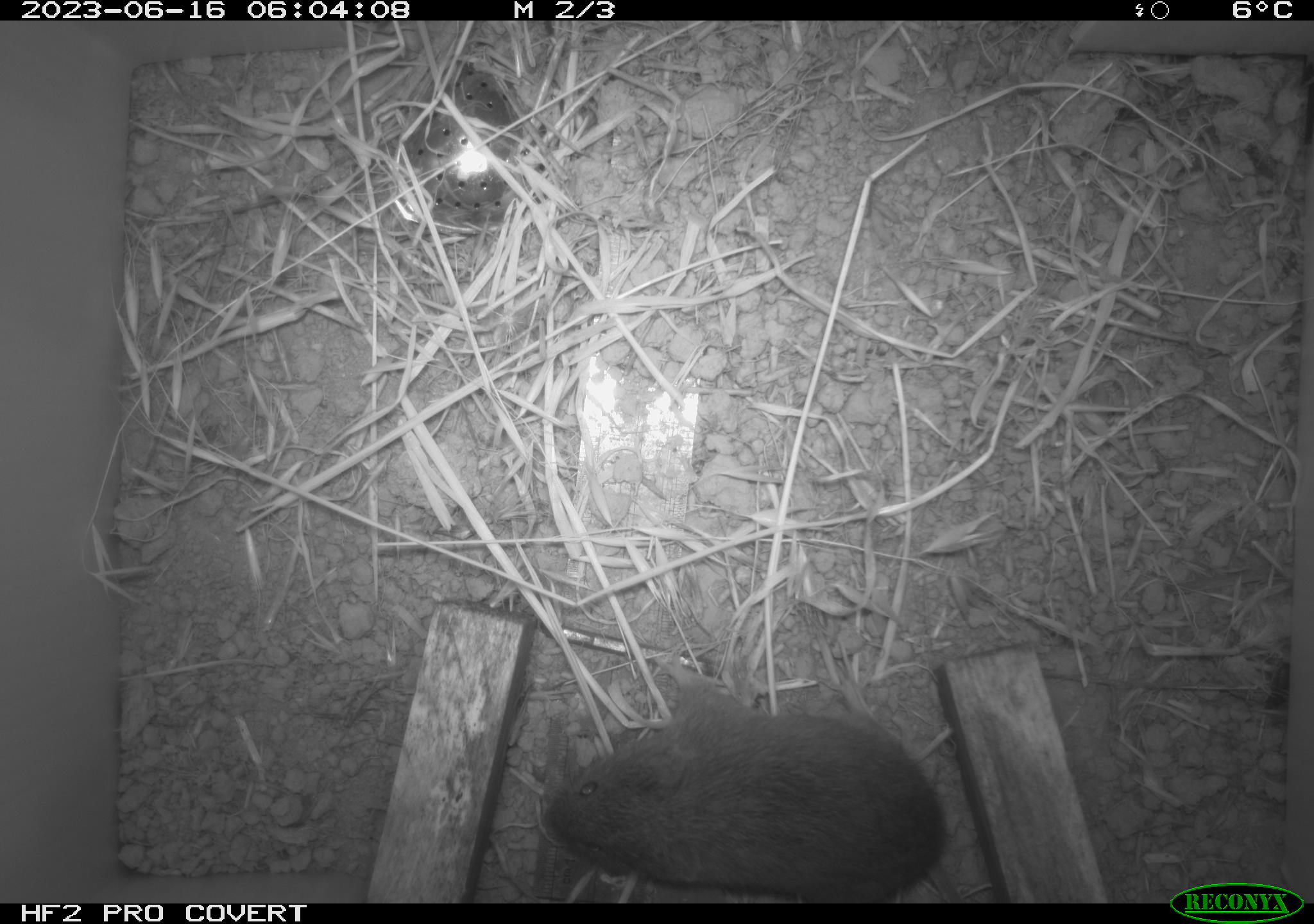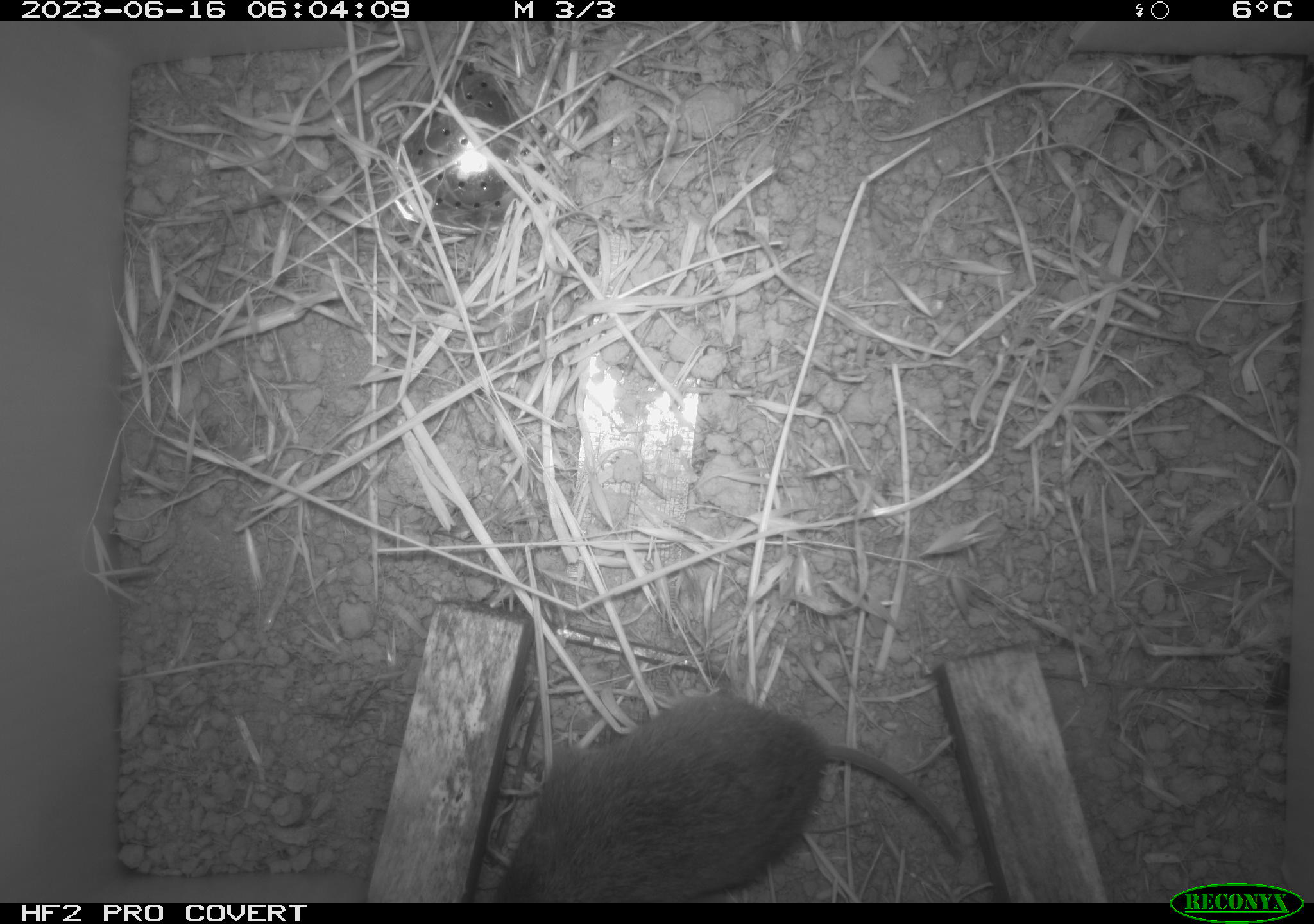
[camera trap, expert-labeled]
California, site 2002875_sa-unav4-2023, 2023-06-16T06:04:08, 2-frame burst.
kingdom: Animalia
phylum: Chordata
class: Mammalia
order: Rodentia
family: Cricetidae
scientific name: Arvicolinae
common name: voles, lemmings, and muskrats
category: arvicolinae subfamily